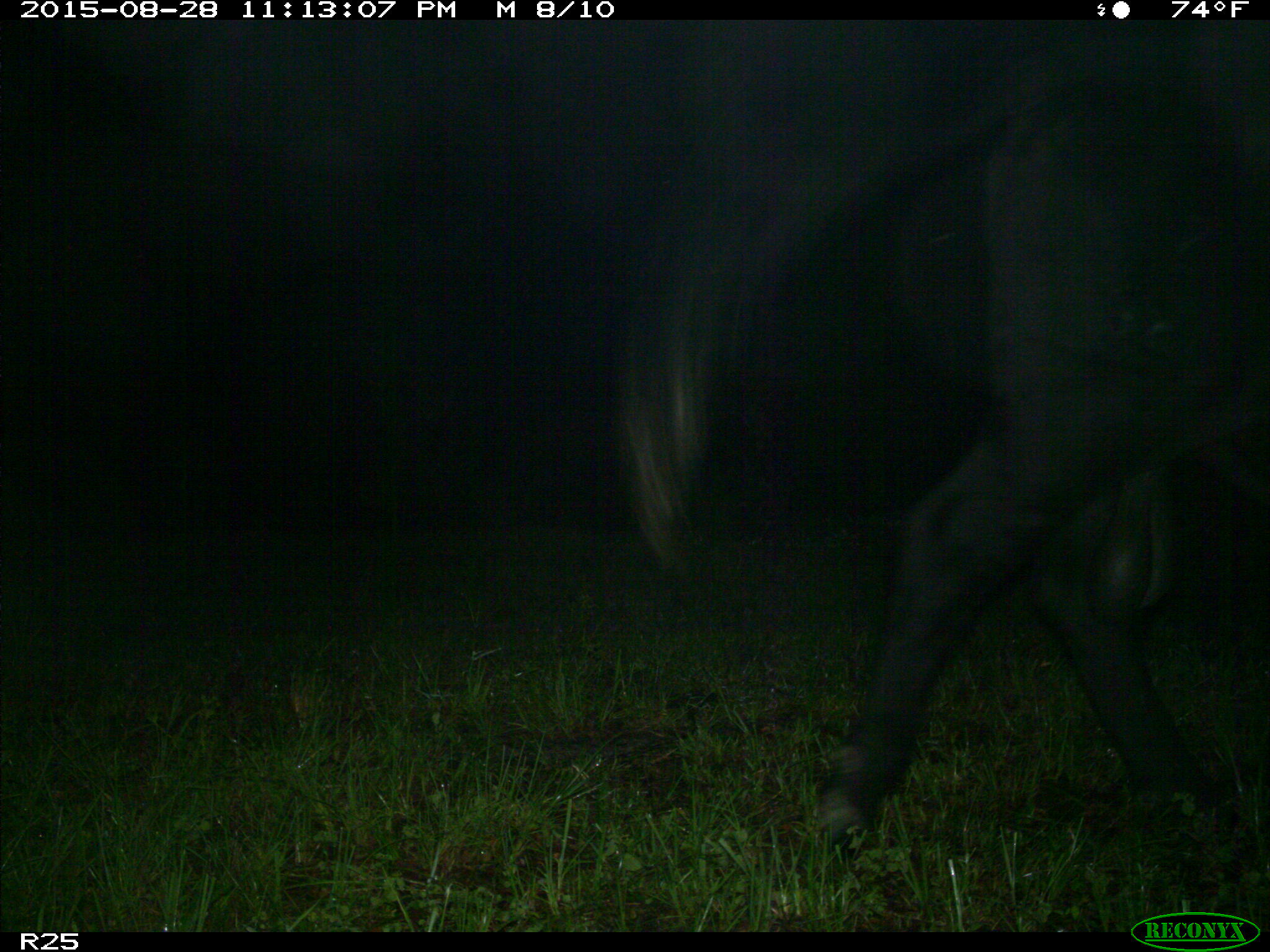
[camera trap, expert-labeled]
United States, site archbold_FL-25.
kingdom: Animalia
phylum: Chordata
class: Mammalia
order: Artiodactyla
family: Bovidae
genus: Bos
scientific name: Bos taurus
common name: domestic cow